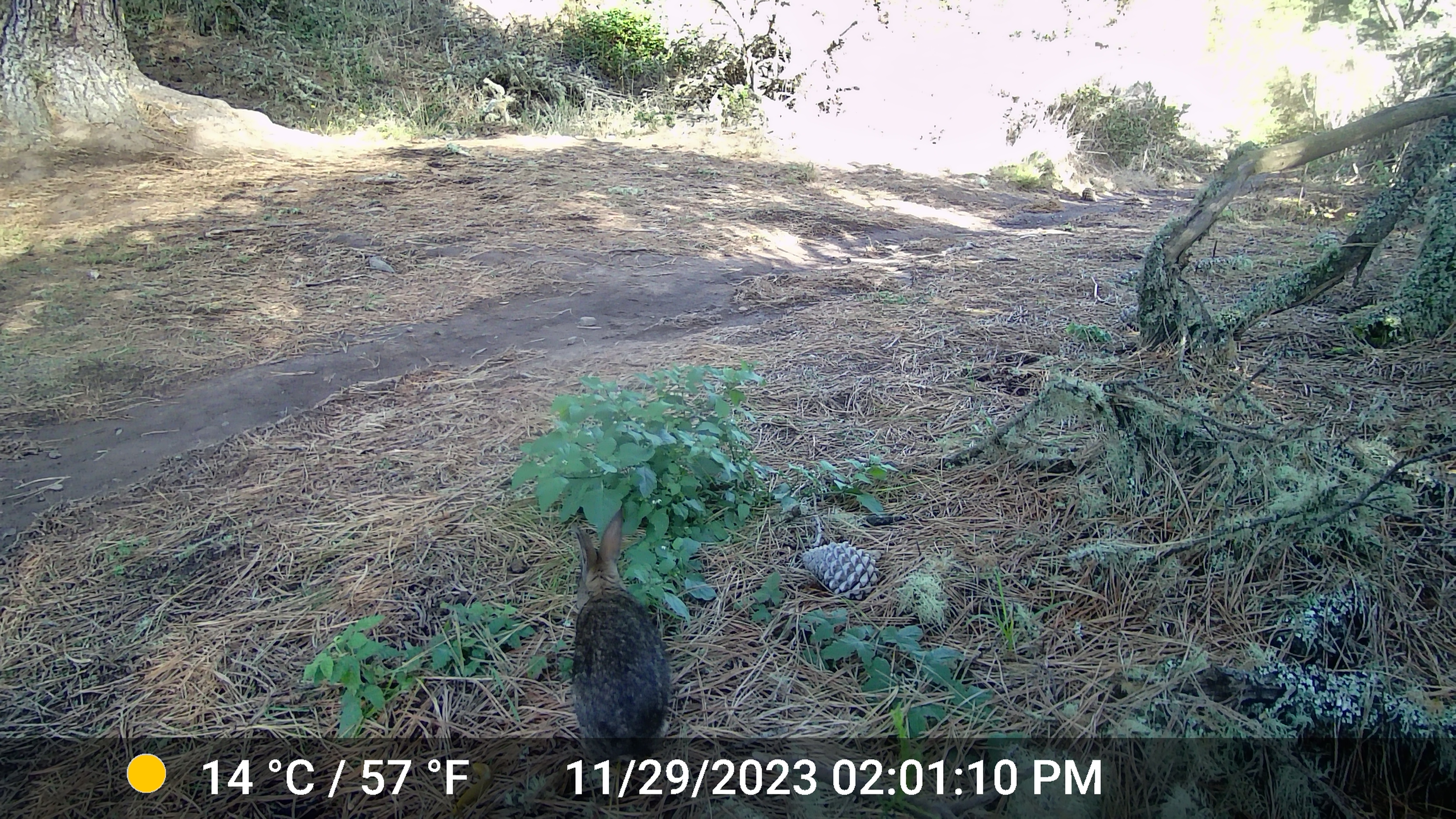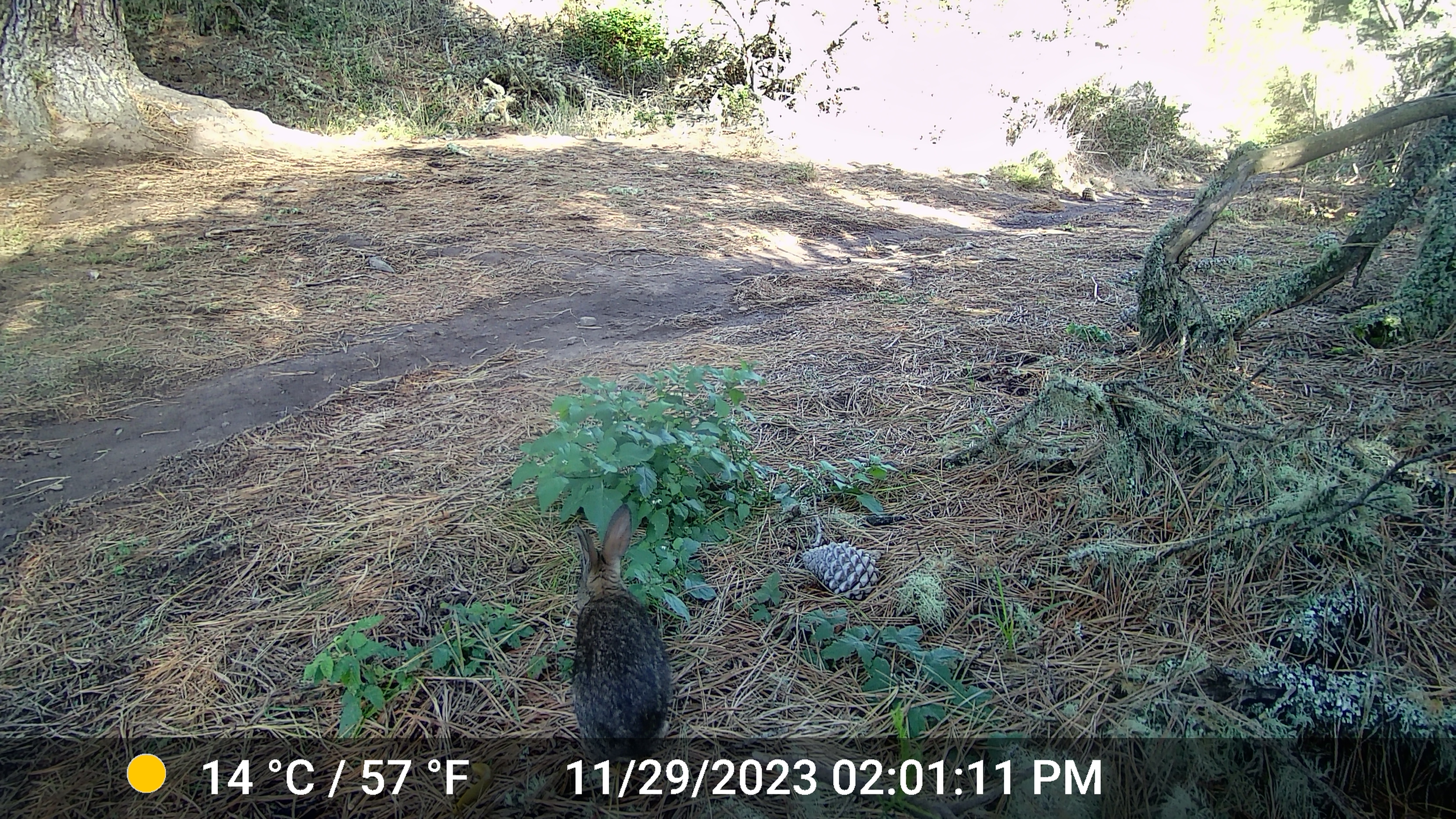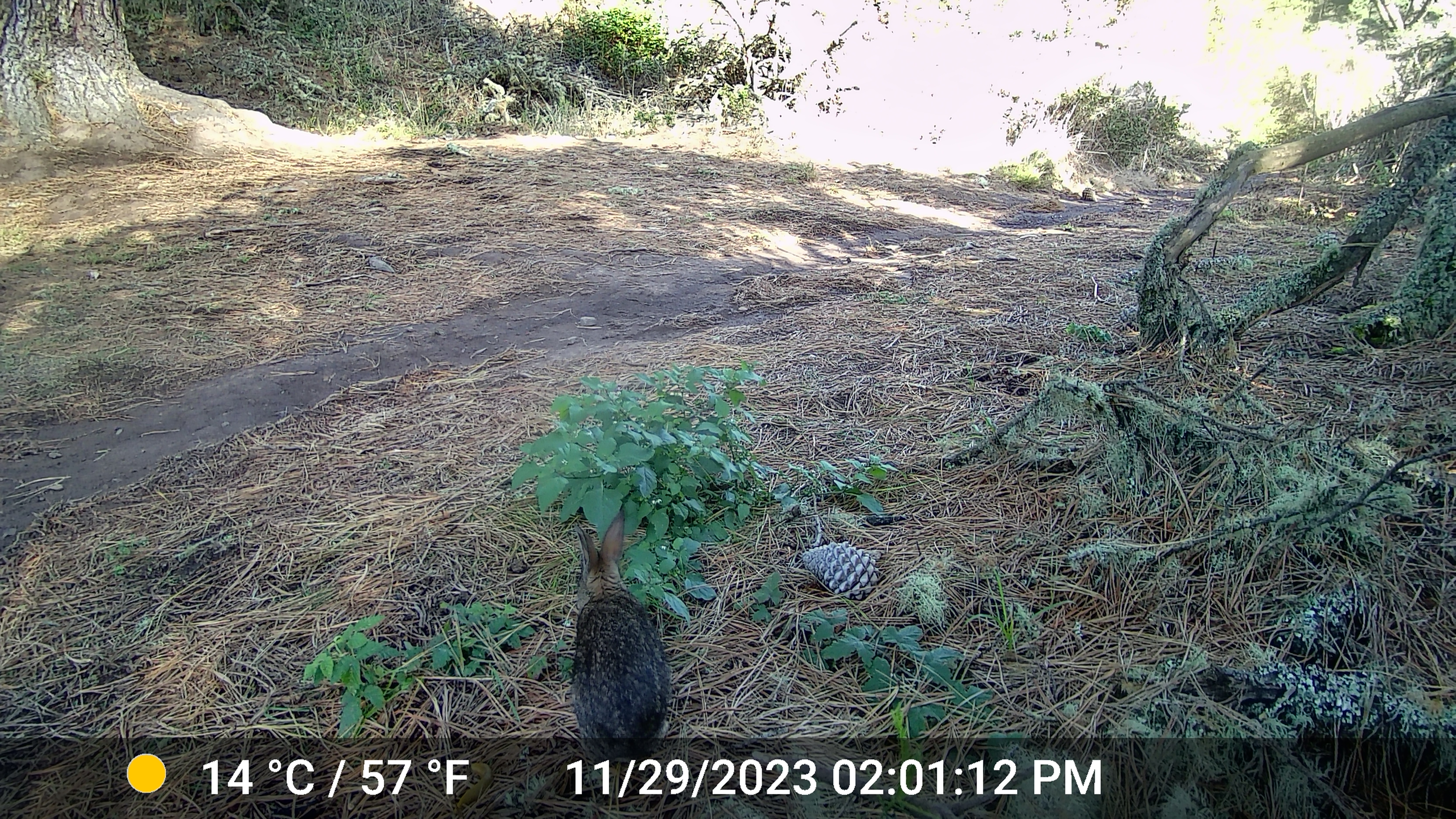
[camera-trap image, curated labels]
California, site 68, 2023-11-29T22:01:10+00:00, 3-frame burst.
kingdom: Animalia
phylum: Chordata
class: Mammalia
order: Lagomorpha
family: Leporidae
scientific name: Leporidae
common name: rabbit